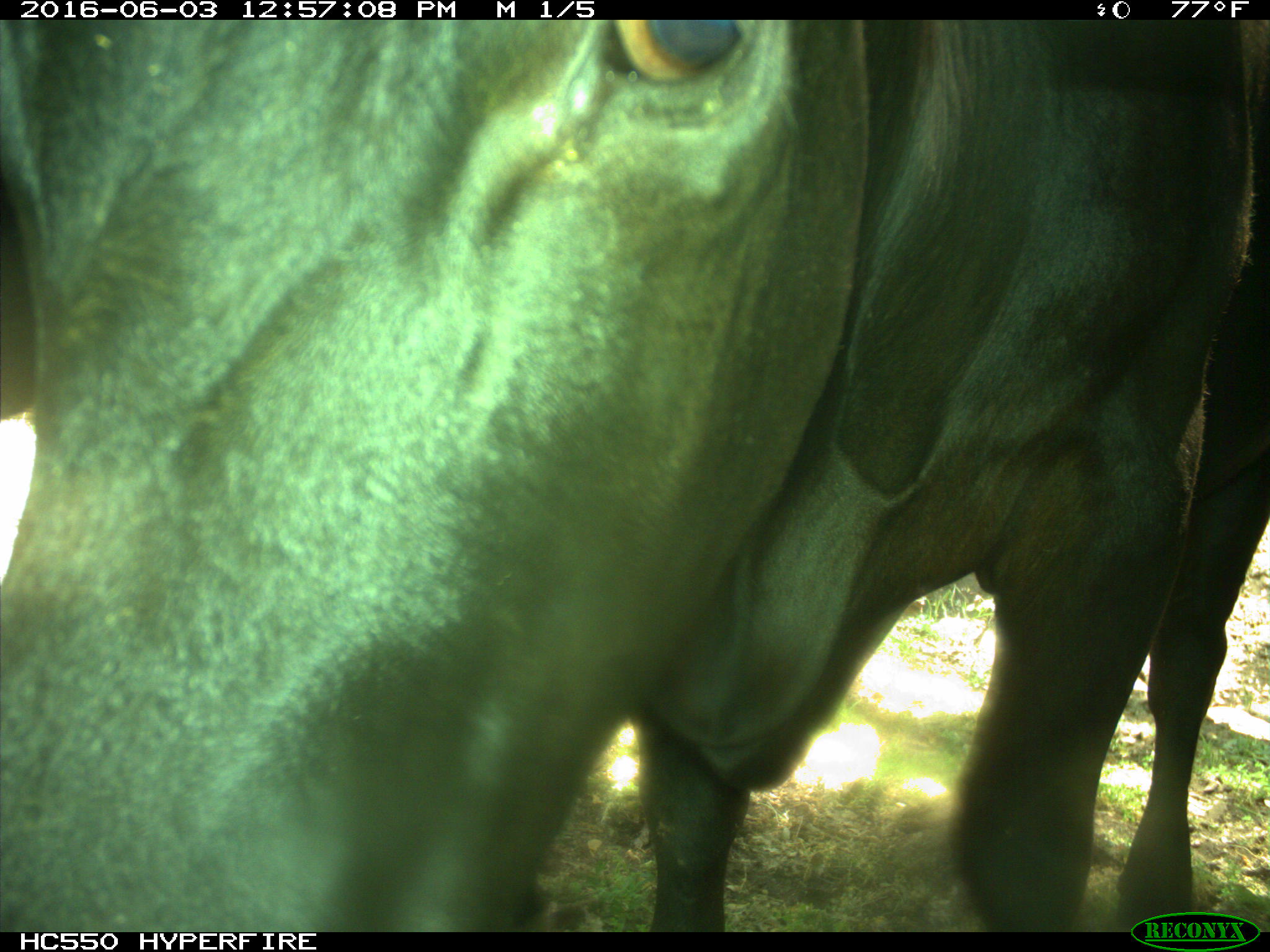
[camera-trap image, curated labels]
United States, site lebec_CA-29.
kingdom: Animalia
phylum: Chordata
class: Mammalia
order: Artiodactyla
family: Bovidae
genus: Bos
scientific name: Bos taurus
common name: domestic cow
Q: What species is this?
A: Bos taurus (domestic cow).